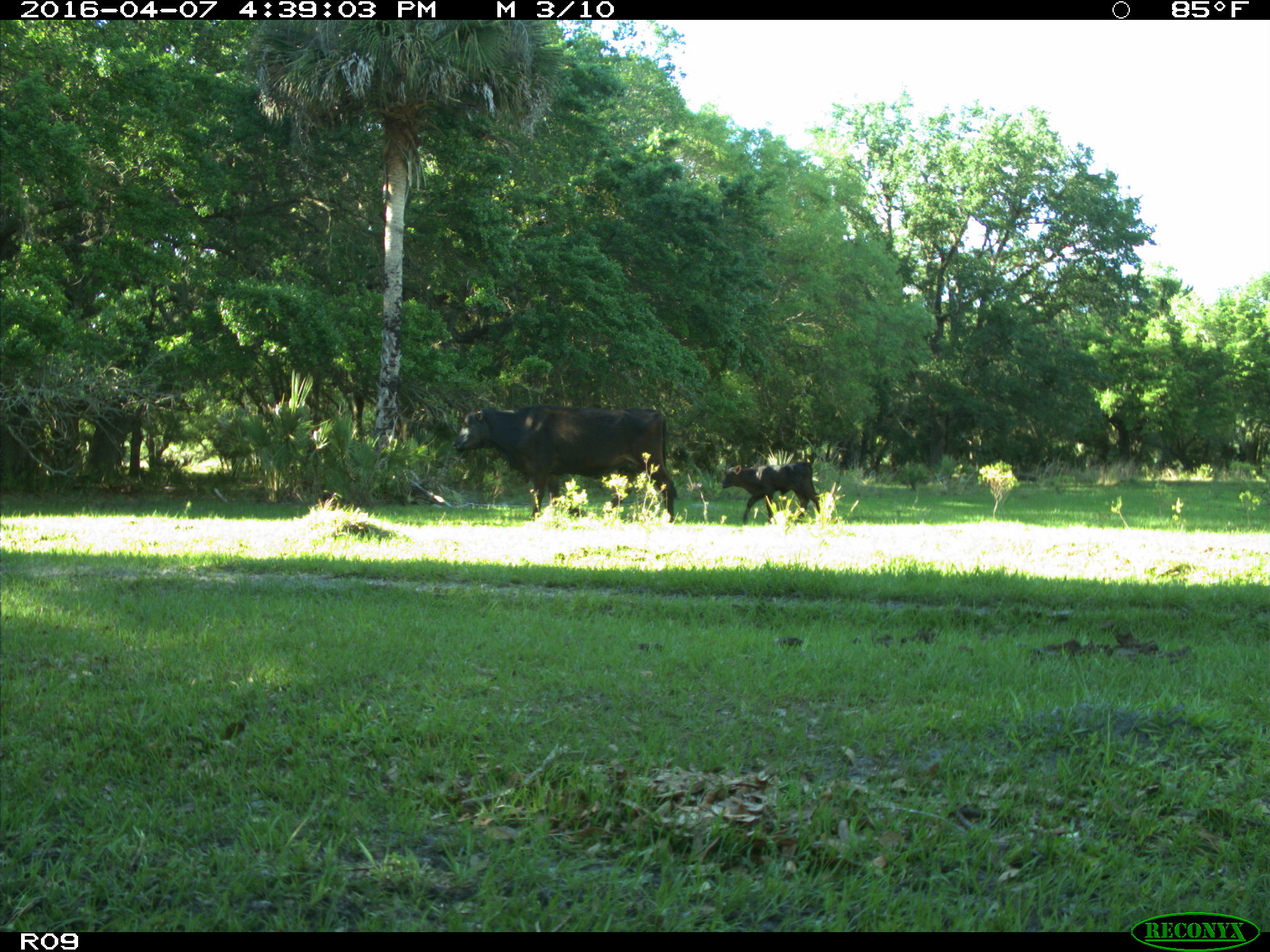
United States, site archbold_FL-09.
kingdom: Animalia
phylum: Chordata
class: Mammalia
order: Artiodactyla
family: Bovidae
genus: Bos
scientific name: Bos taurus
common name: domestic cow